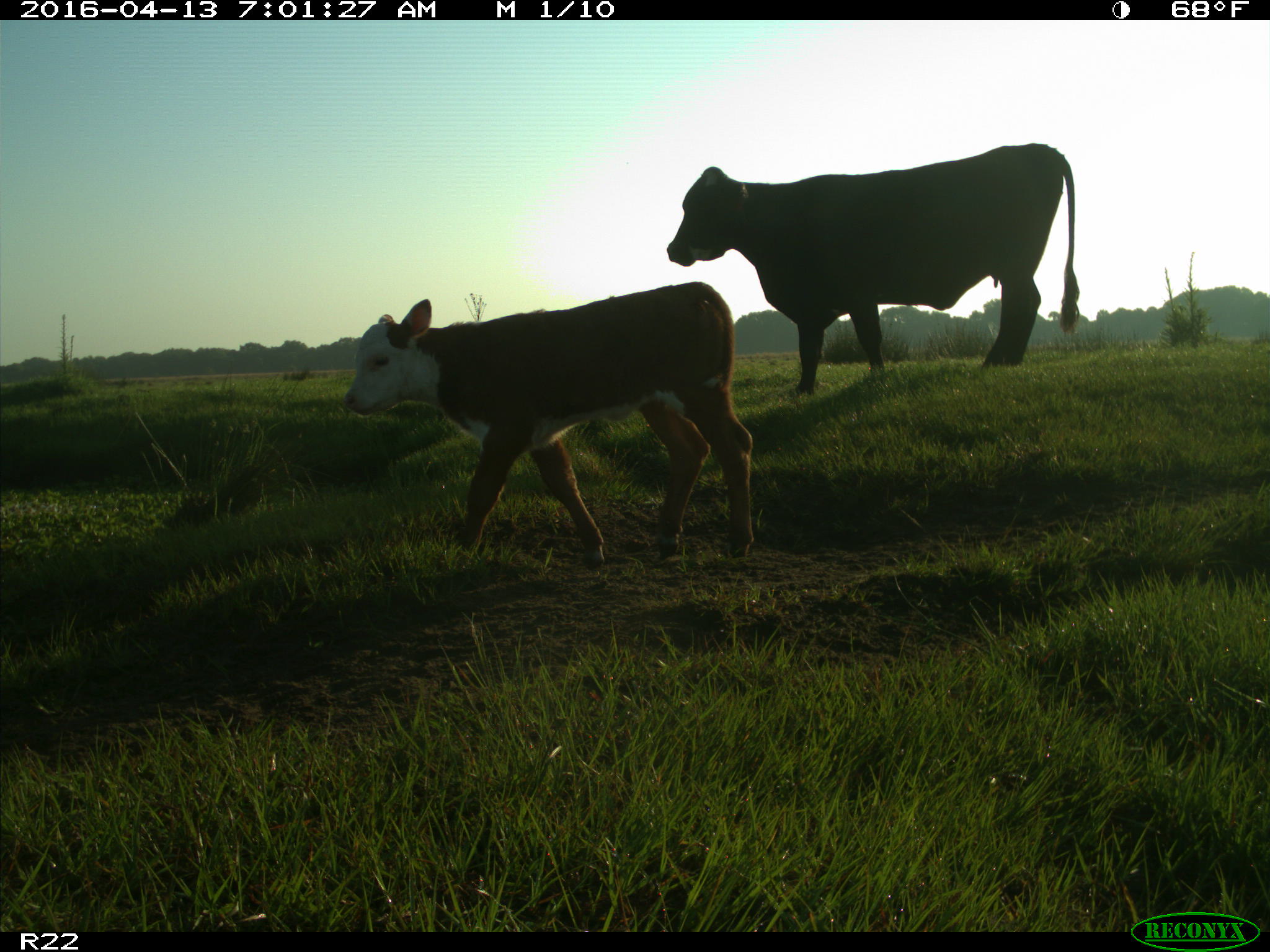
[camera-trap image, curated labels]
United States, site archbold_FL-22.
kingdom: Animalia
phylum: Chordata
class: Mammalia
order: Artiodactyla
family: Bovidae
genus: Bos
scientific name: Bos taurus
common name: domestic cow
Bos taurus (domestic cow).